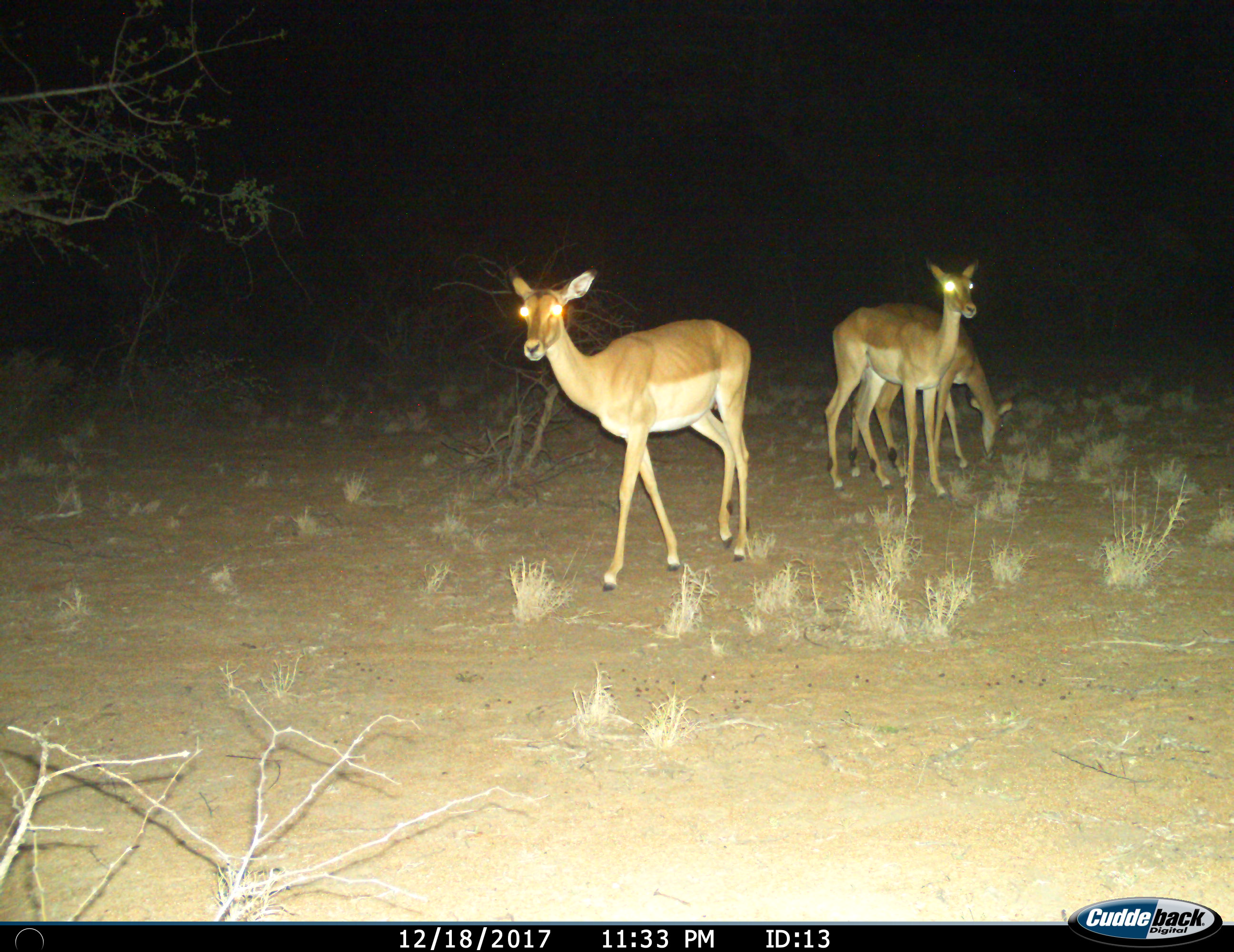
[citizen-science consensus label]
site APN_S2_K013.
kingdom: Animalia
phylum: Chordata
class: Mammalia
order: Artiodactyla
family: Bovidae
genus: Aepyceros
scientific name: Aepyceros melampus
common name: impala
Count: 3.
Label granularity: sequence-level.